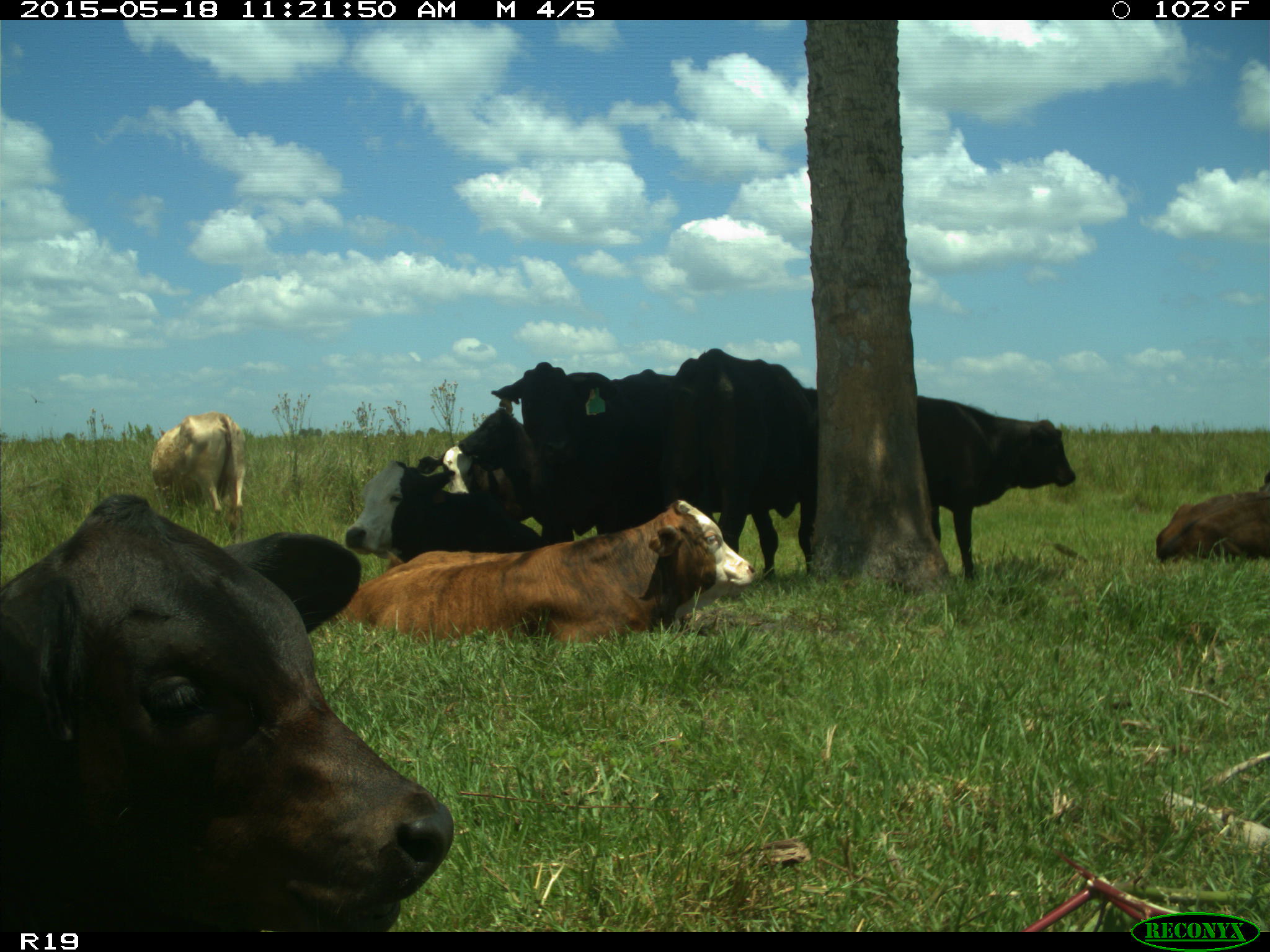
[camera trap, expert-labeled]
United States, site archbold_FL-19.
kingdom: Animalia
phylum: Chordata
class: Mammalia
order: Artiodactyla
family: Bovidae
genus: Bos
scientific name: Bos taurus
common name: domestic cow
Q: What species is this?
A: Bos taurus (domestic cow).